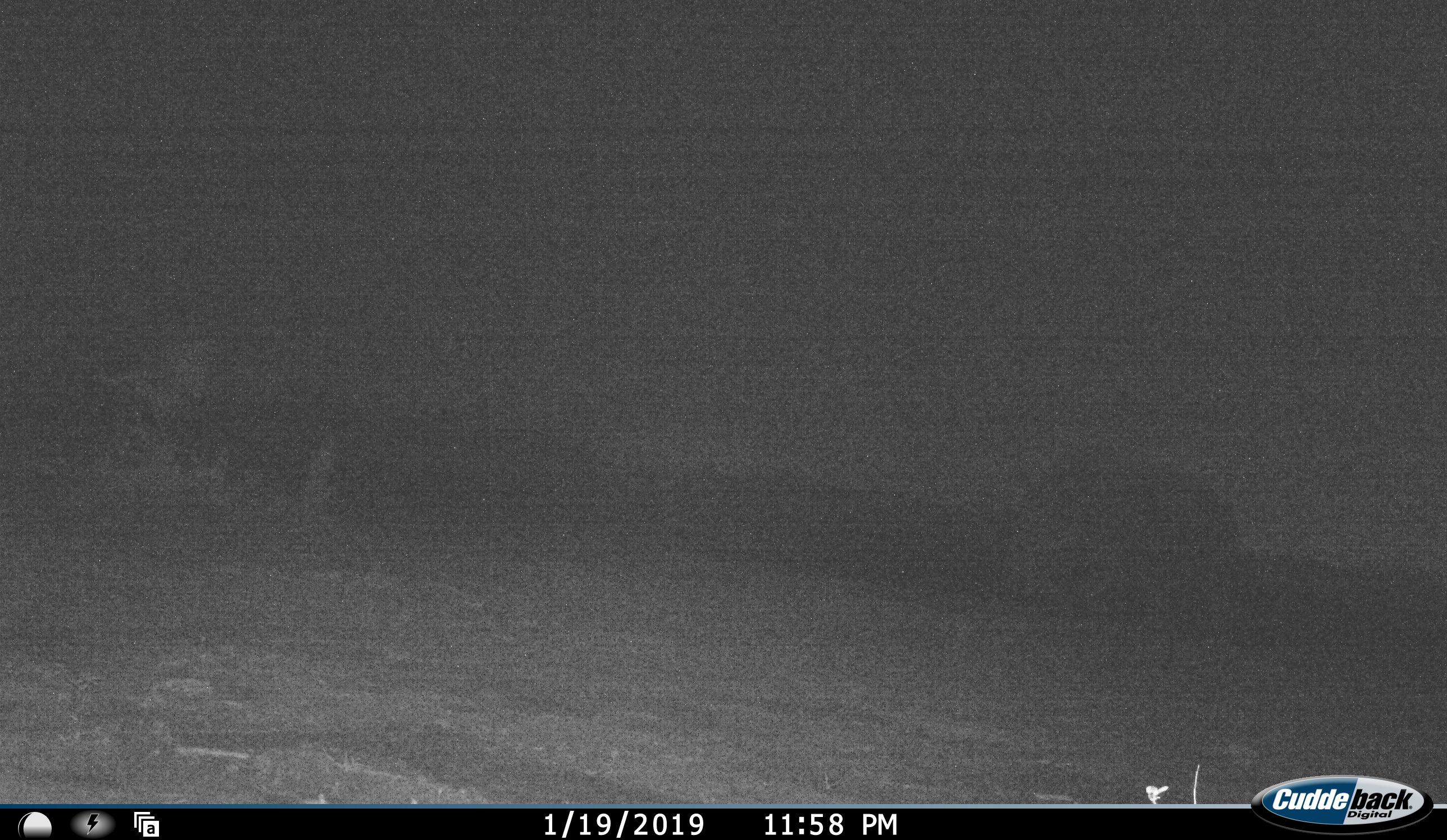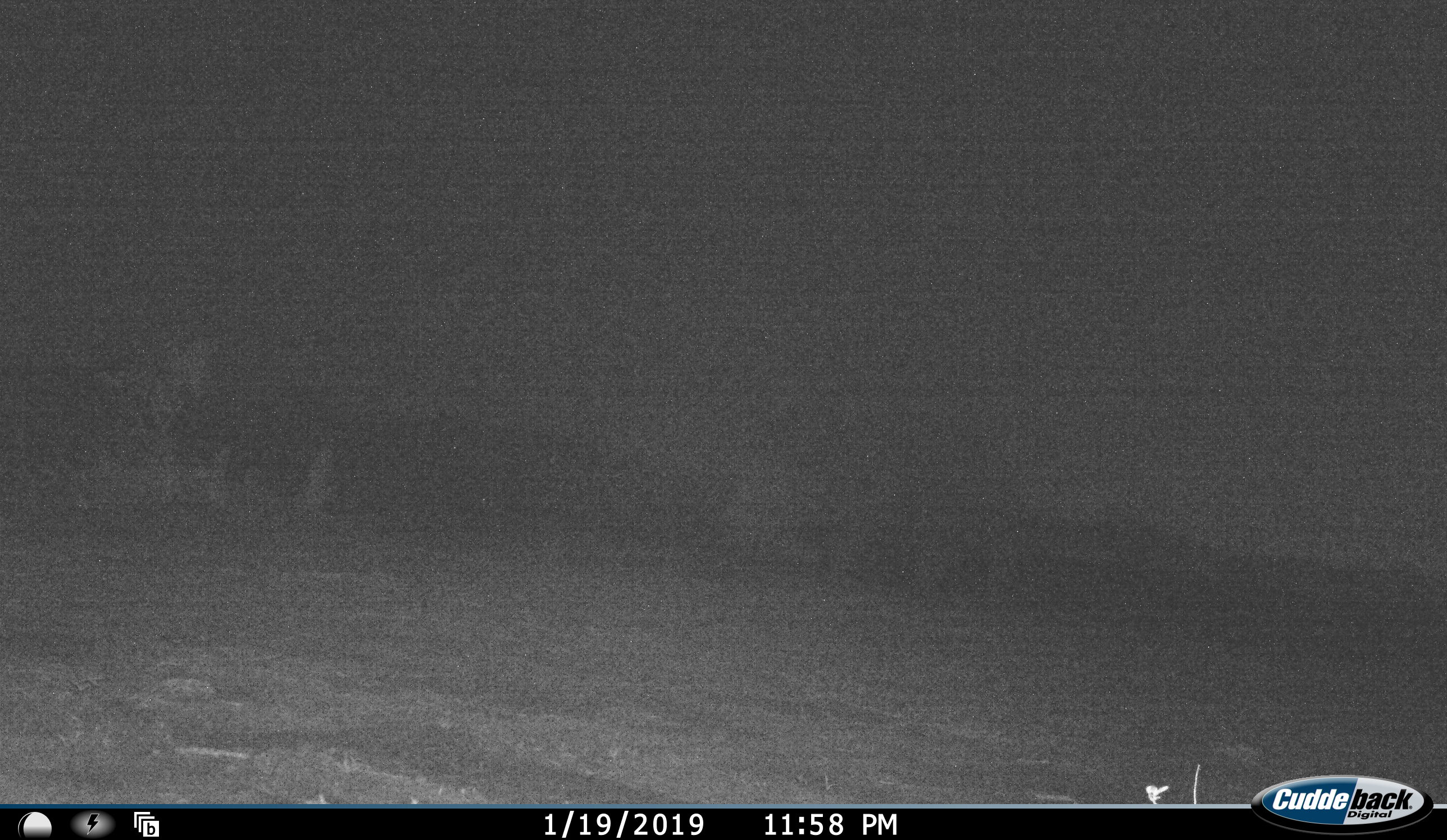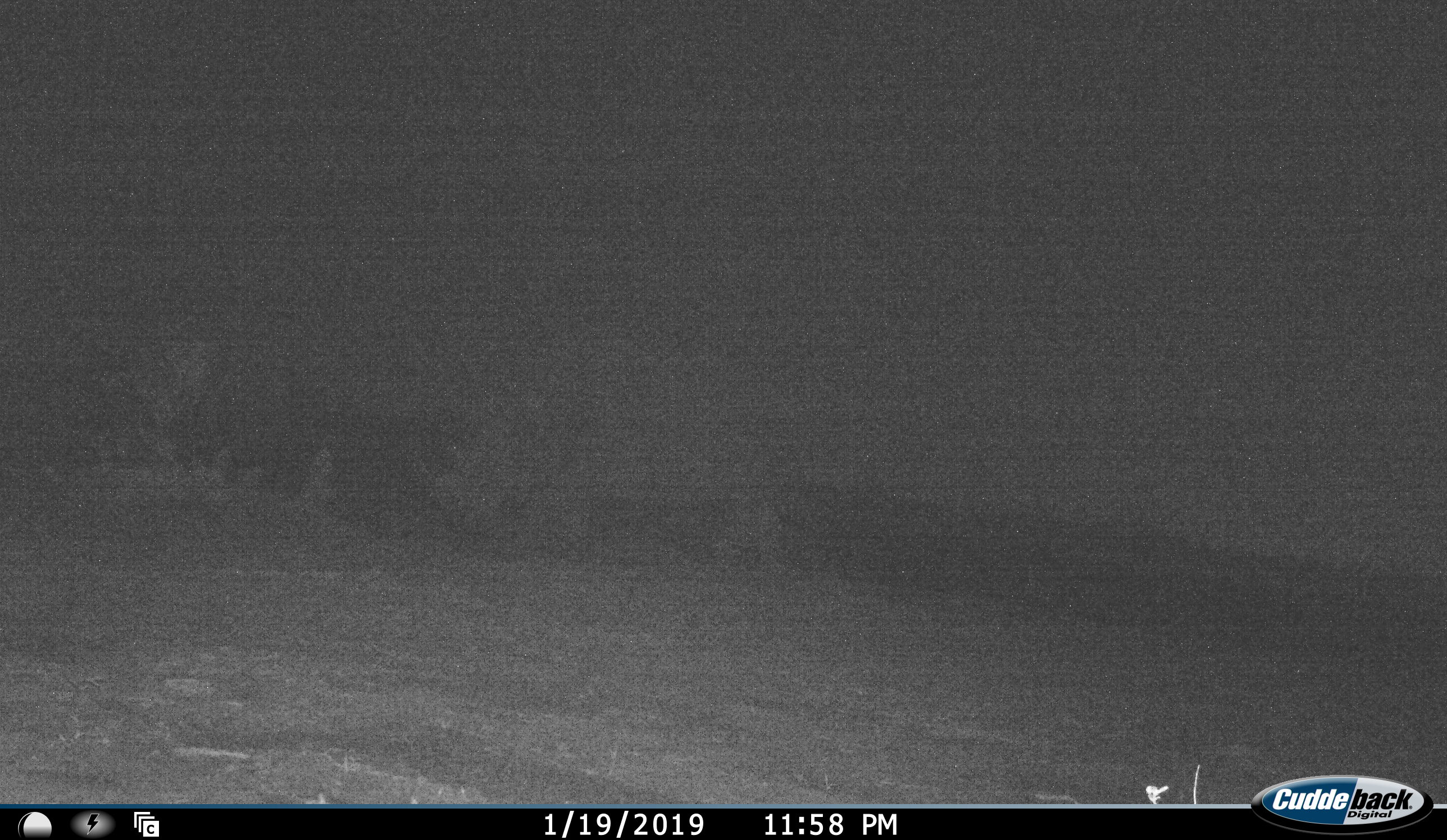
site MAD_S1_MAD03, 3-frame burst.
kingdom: Animalia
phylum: Chordata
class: Mammalia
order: Perissodactyla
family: Rhinocerotidae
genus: Ceratotherium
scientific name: Ceratotherium simum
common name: white rhinoceros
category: rhinoceroswhite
Rhinoceroswhite (white rhinoceros) (Ceratotherium simum), count 1. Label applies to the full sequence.